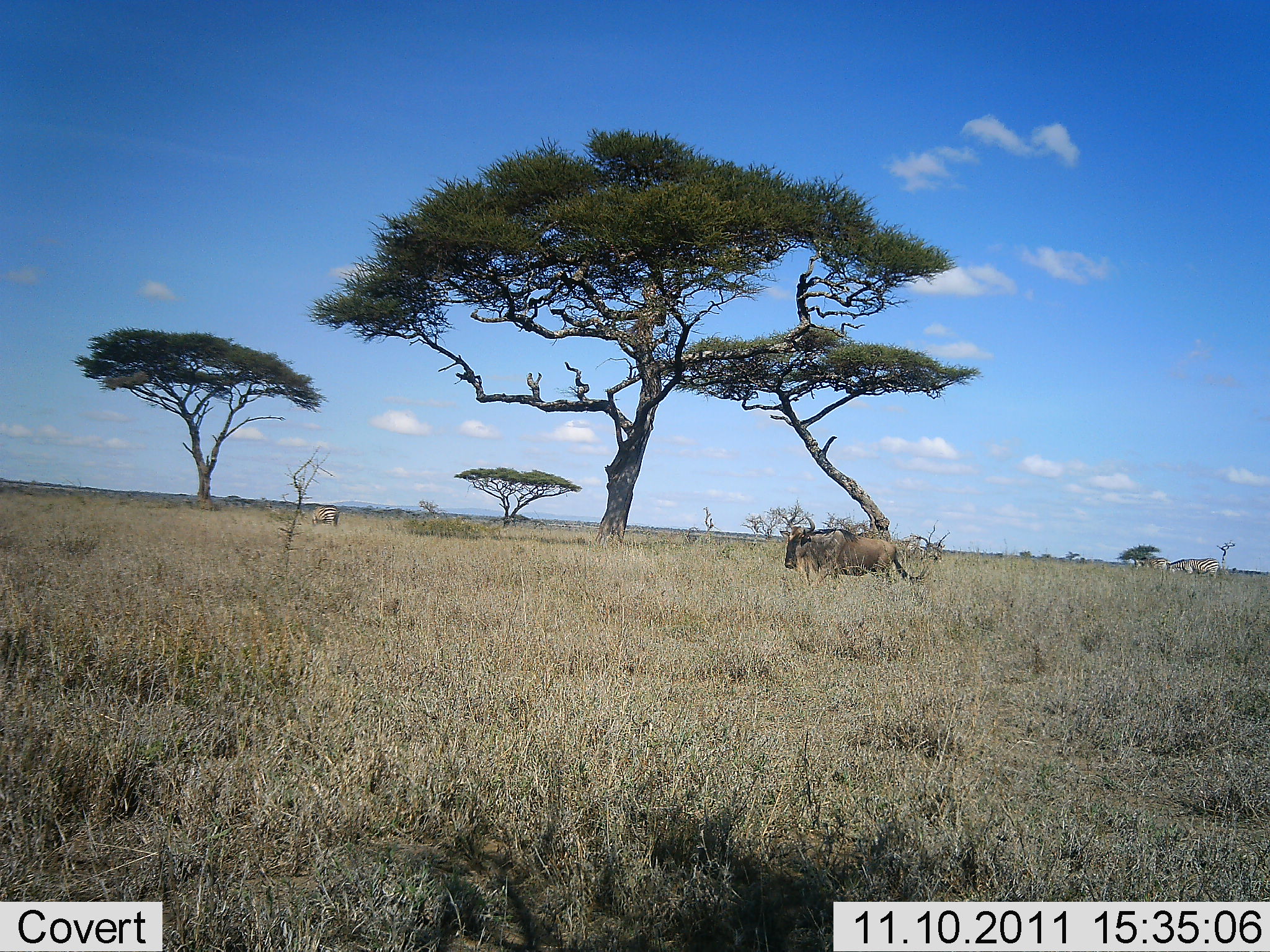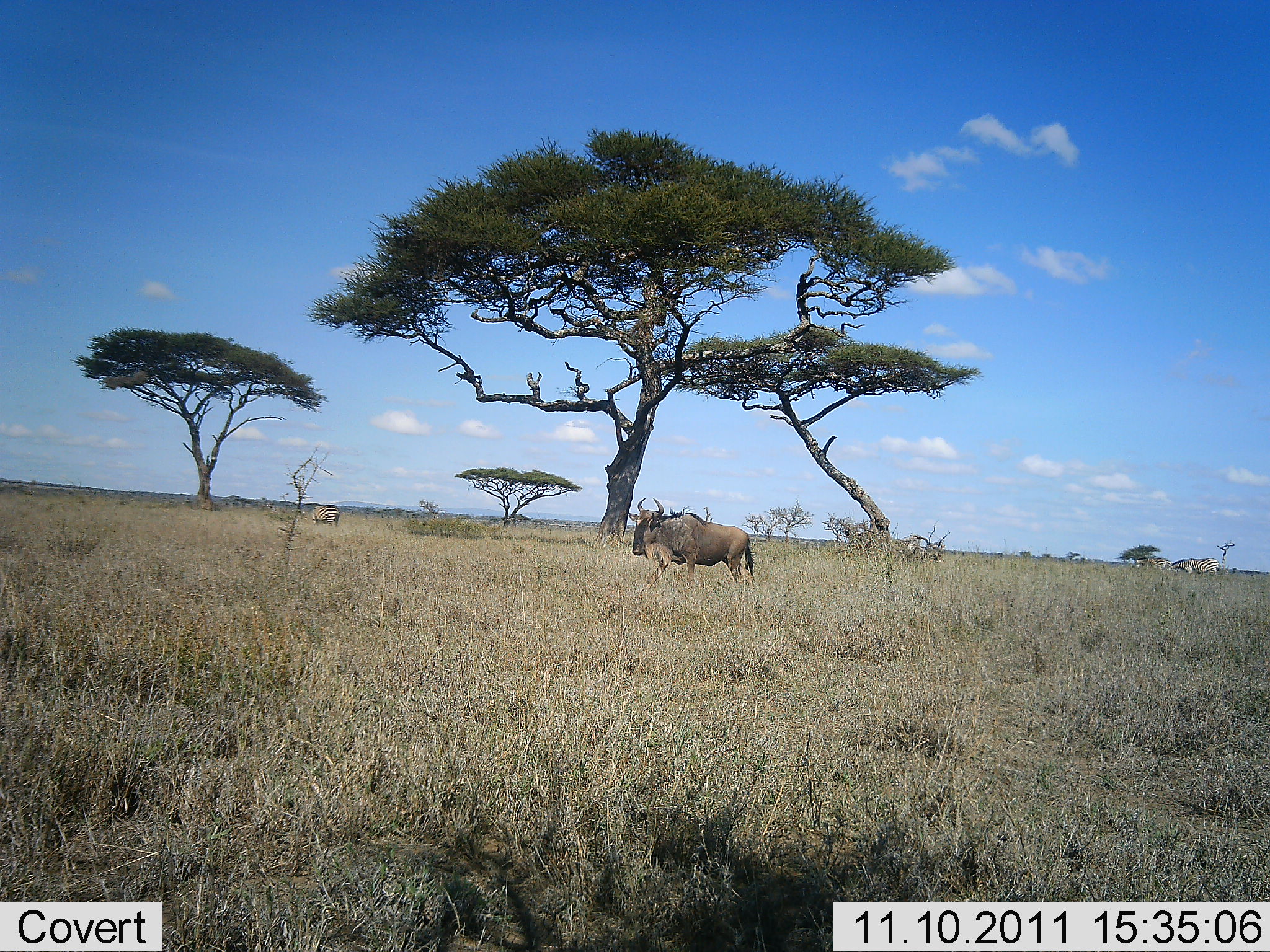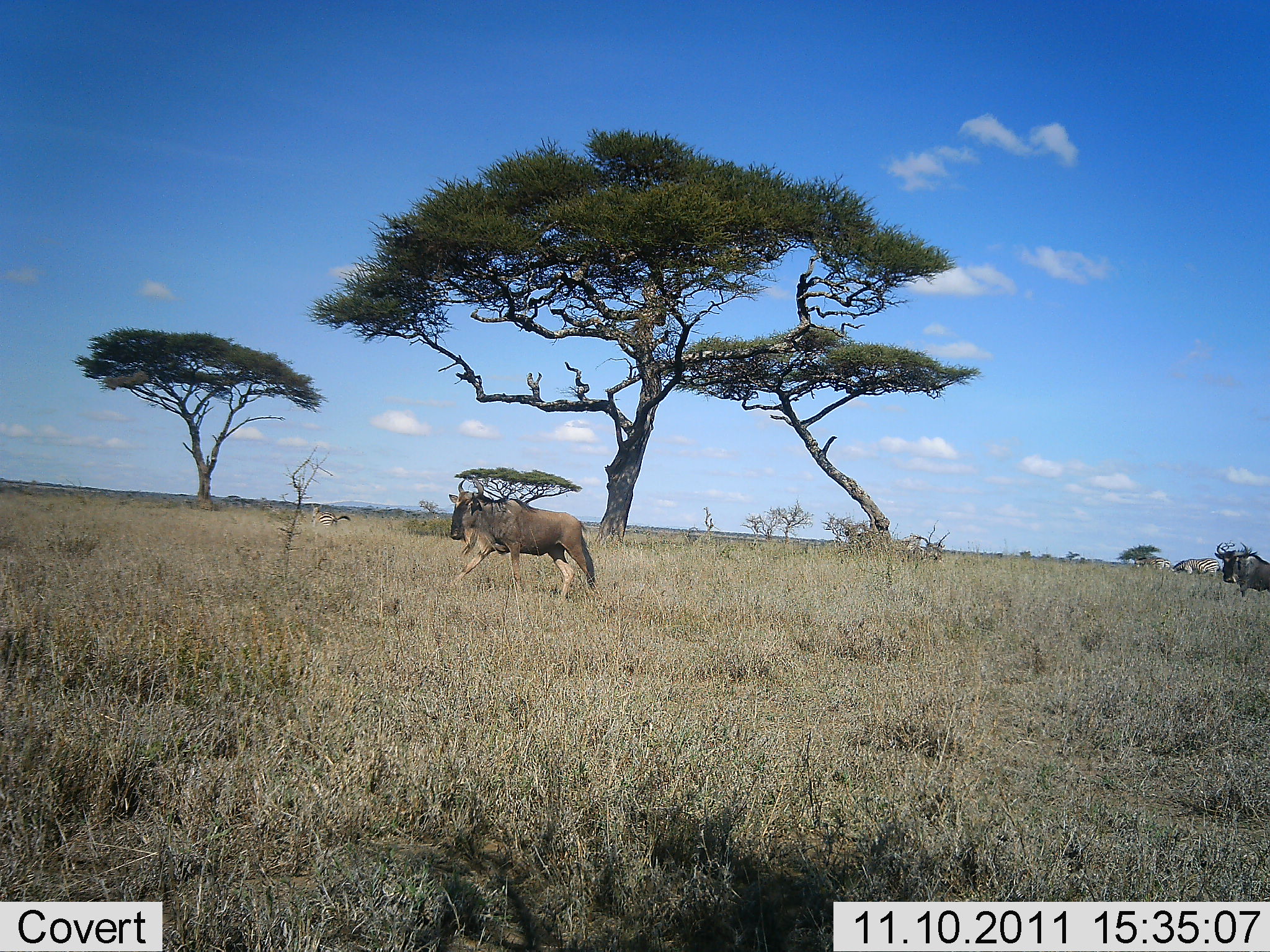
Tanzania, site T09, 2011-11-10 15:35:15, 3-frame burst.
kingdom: Animalia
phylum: Chordata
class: Mammalia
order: Artiodactyla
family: Bovidae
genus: Connochaetes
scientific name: Connochaetes taurinus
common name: blue wildebeest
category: wildebeest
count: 2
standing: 12%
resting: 0%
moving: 94%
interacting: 0%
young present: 0%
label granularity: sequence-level